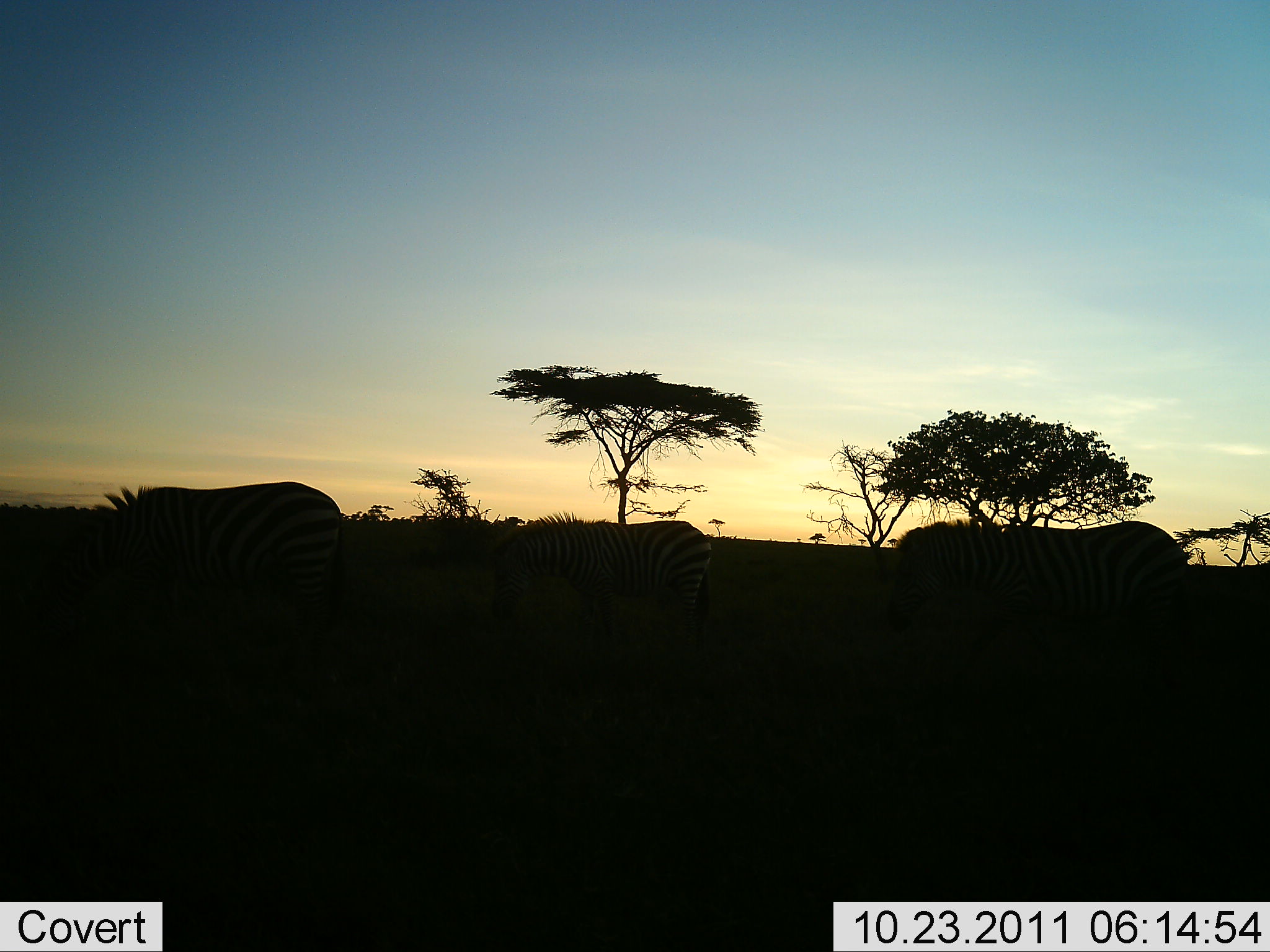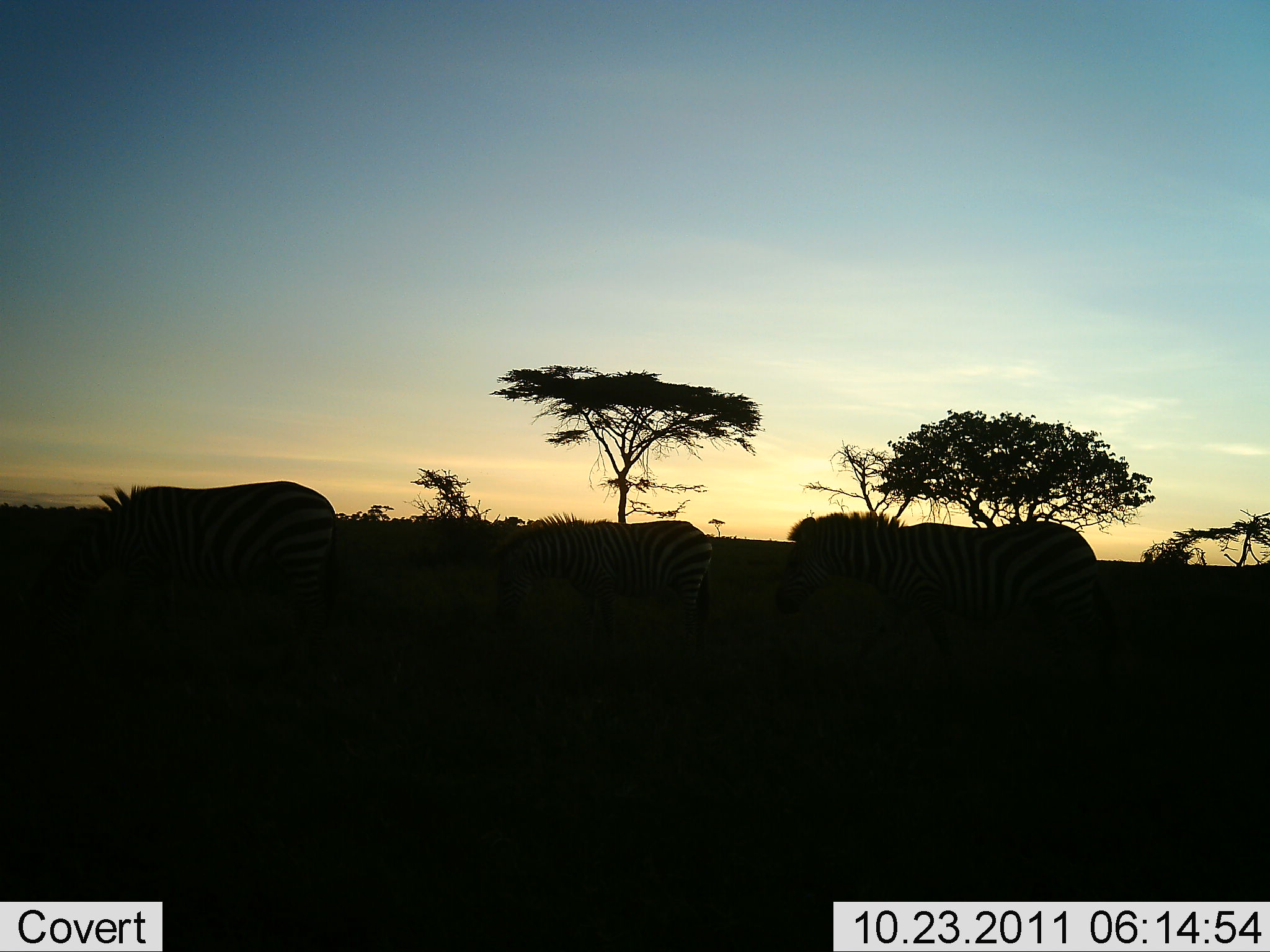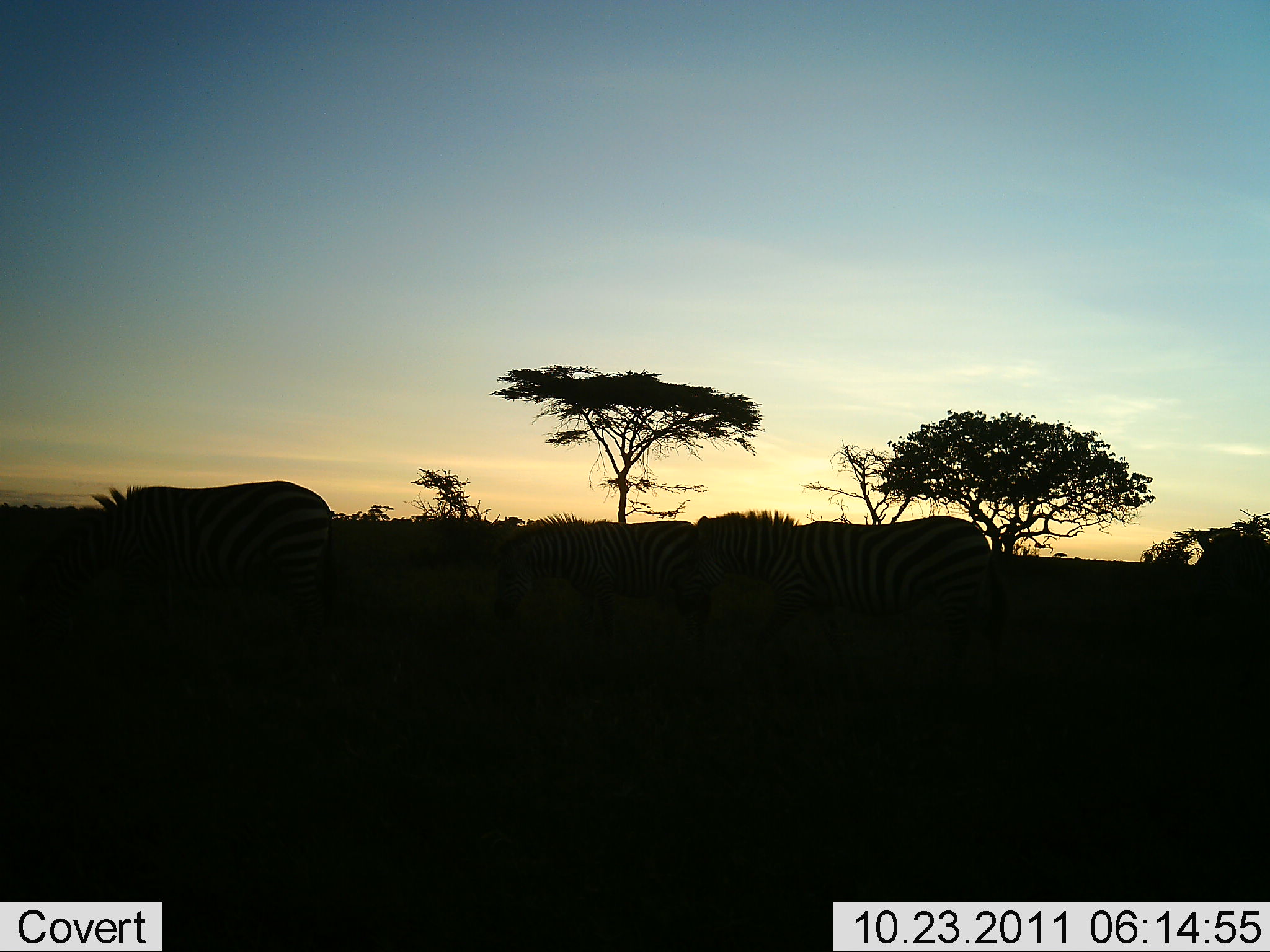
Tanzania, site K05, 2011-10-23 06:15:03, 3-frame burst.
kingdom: Animalia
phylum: Chordata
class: Mammalia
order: Perissodactyla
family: Equidae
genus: Equus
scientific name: Equus quagga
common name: plains zebra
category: zebra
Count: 4.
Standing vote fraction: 62%.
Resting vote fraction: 0%.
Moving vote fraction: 88%.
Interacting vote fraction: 0%.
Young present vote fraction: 0%.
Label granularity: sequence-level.